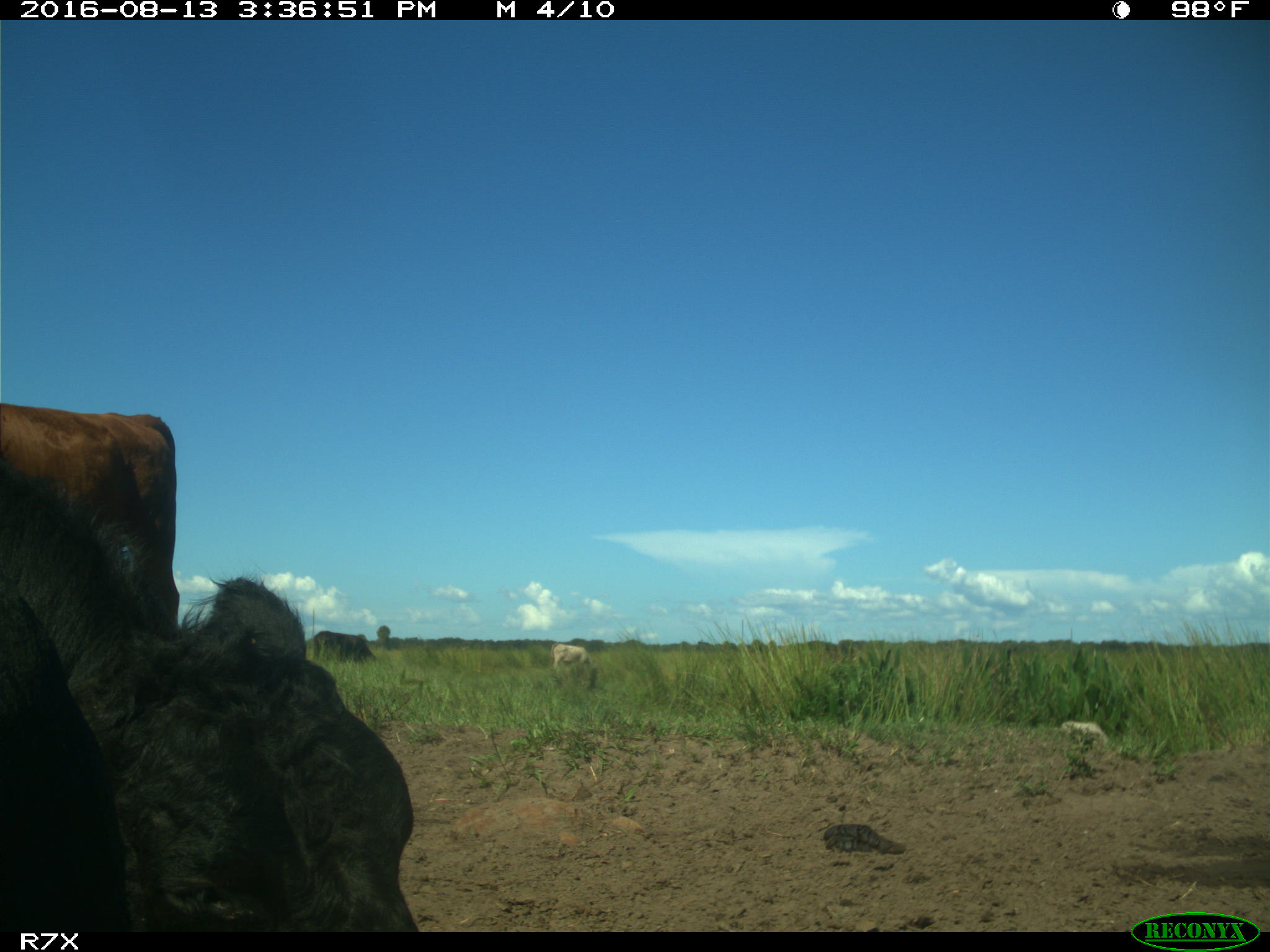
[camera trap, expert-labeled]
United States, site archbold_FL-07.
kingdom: Animalia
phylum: Chordata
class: Mammalia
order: Artiodactyla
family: Bovidae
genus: Bos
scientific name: Bos taurus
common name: domestic cow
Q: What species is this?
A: Bos taurus (domestic cow).